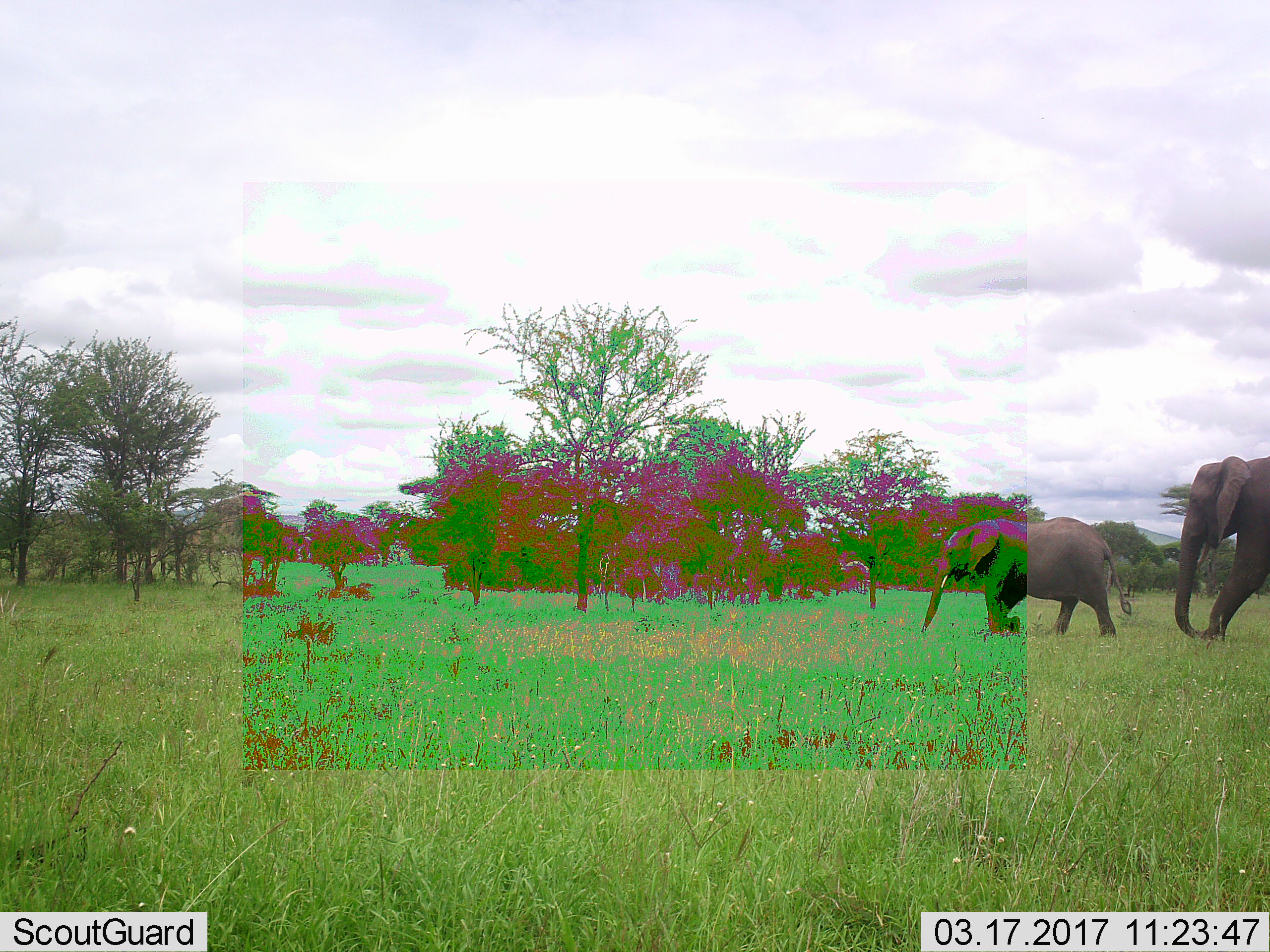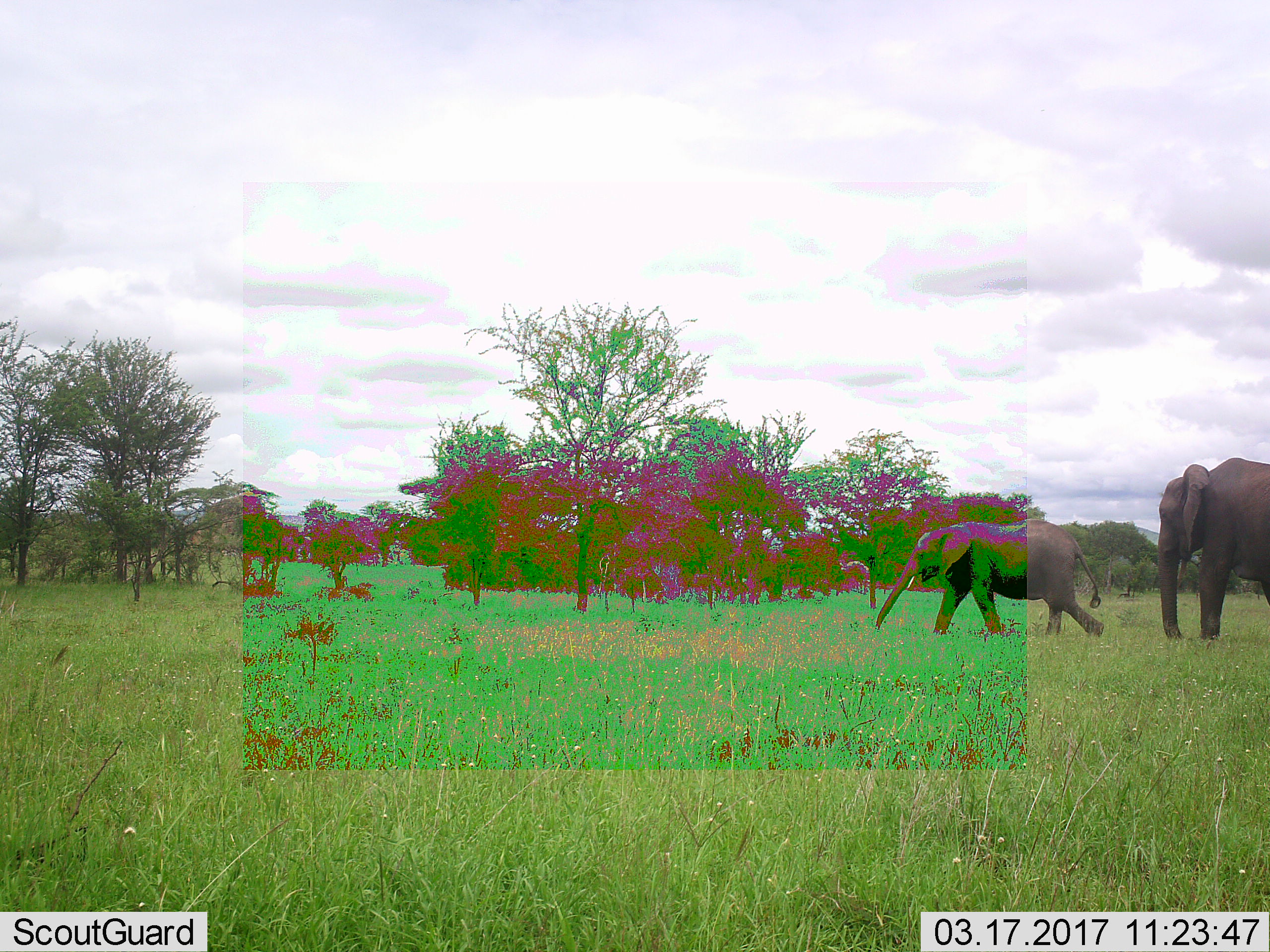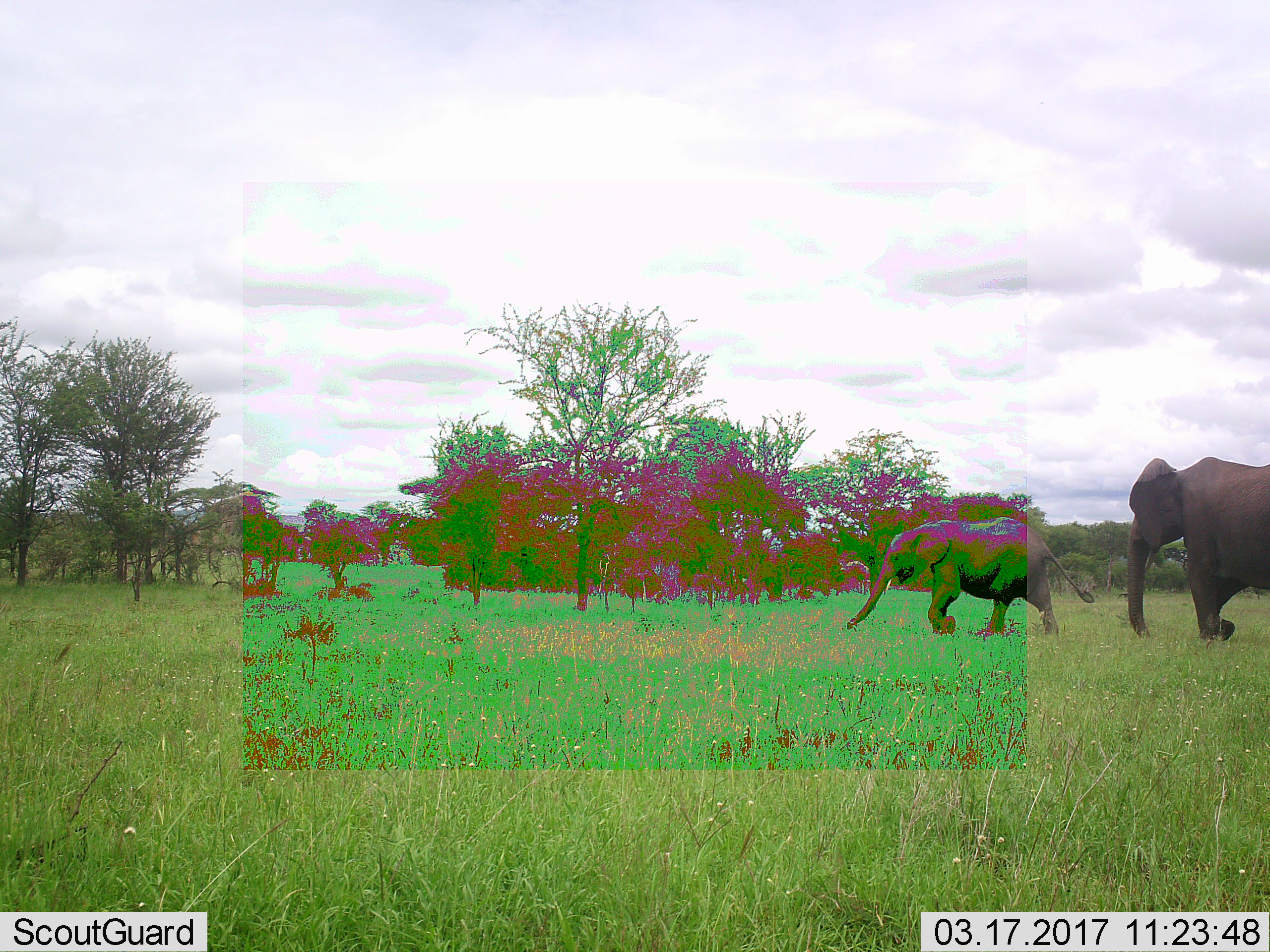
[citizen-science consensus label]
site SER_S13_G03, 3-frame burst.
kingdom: Animalia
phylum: Chordata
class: Mammalia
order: Proboscidea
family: Elephantidae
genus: Loxodonta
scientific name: Loxodonta africana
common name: african bush elephant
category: elephant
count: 2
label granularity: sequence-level